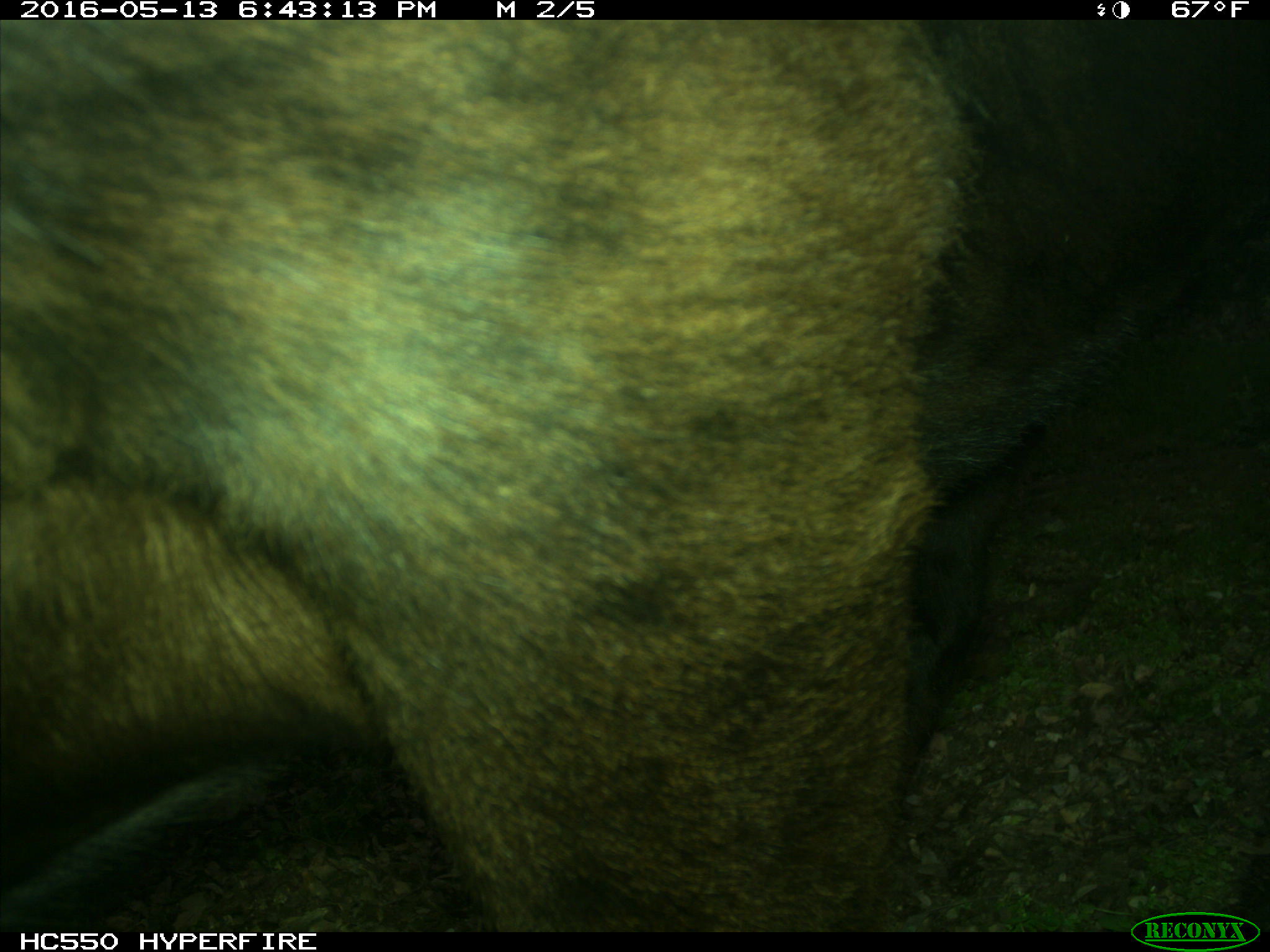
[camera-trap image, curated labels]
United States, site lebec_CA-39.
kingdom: Animalia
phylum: Chordata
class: Mammalia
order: Artiodactyla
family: Bovidae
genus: Bos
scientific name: Bos taurus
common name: domestic cow